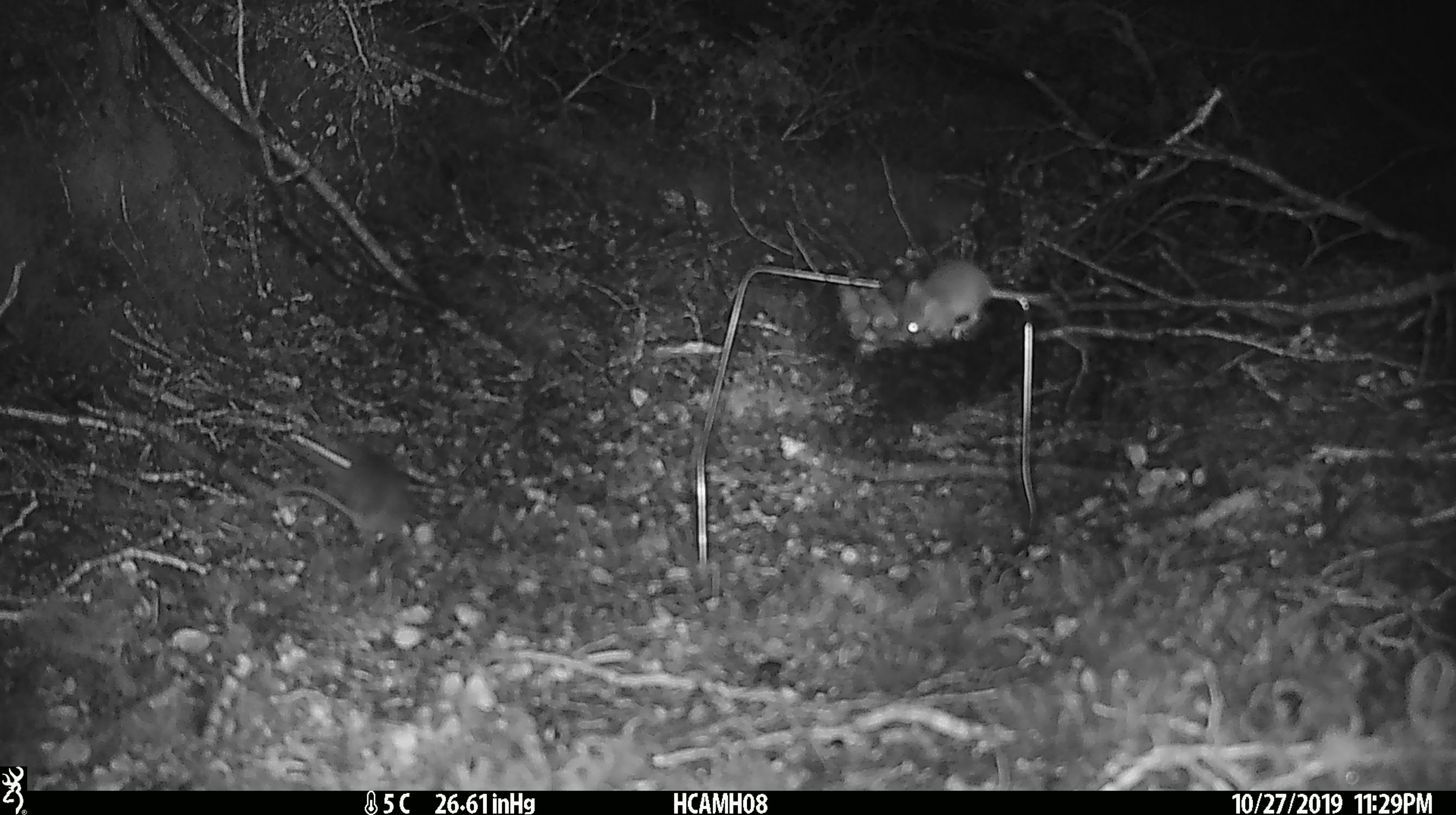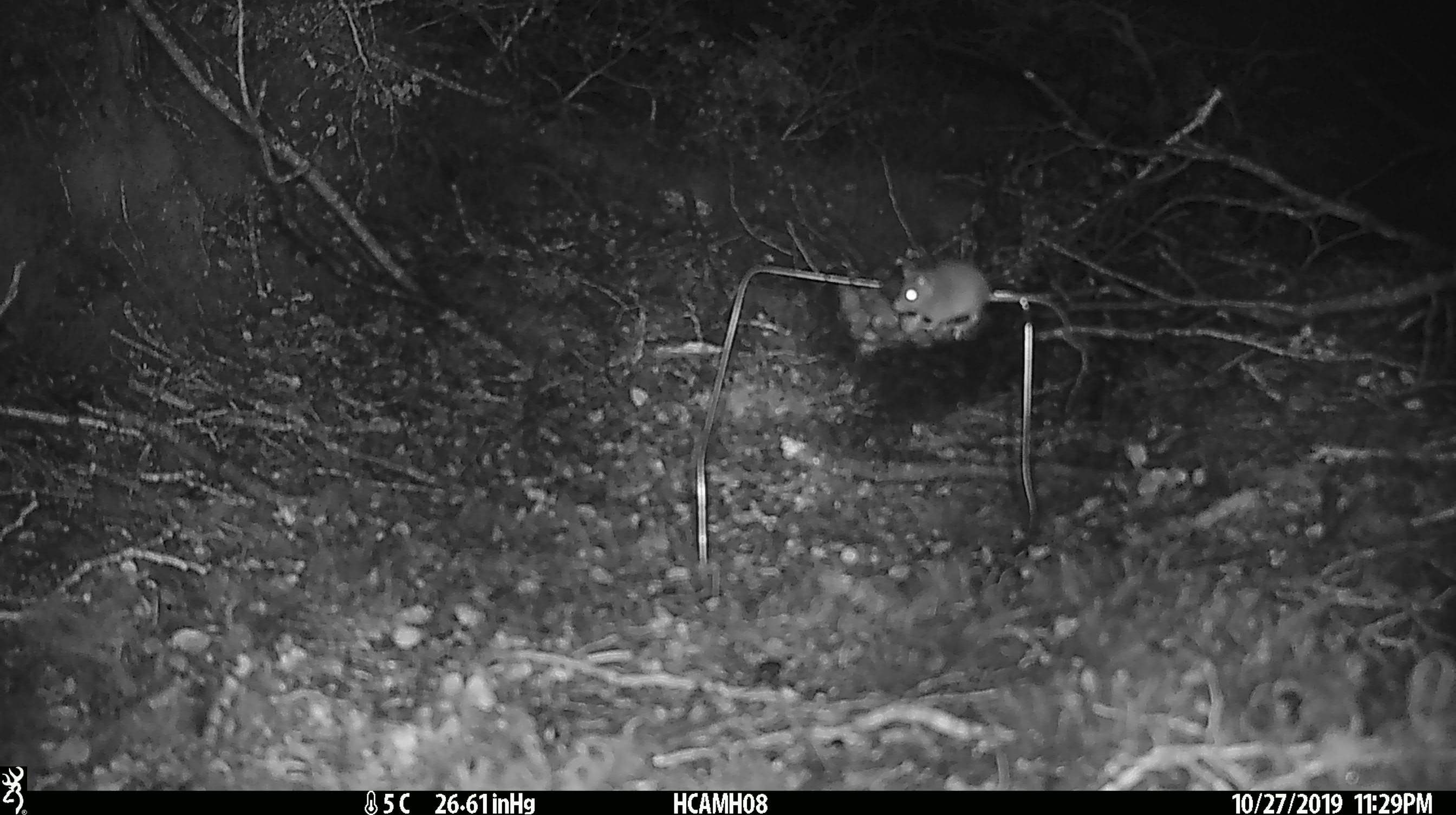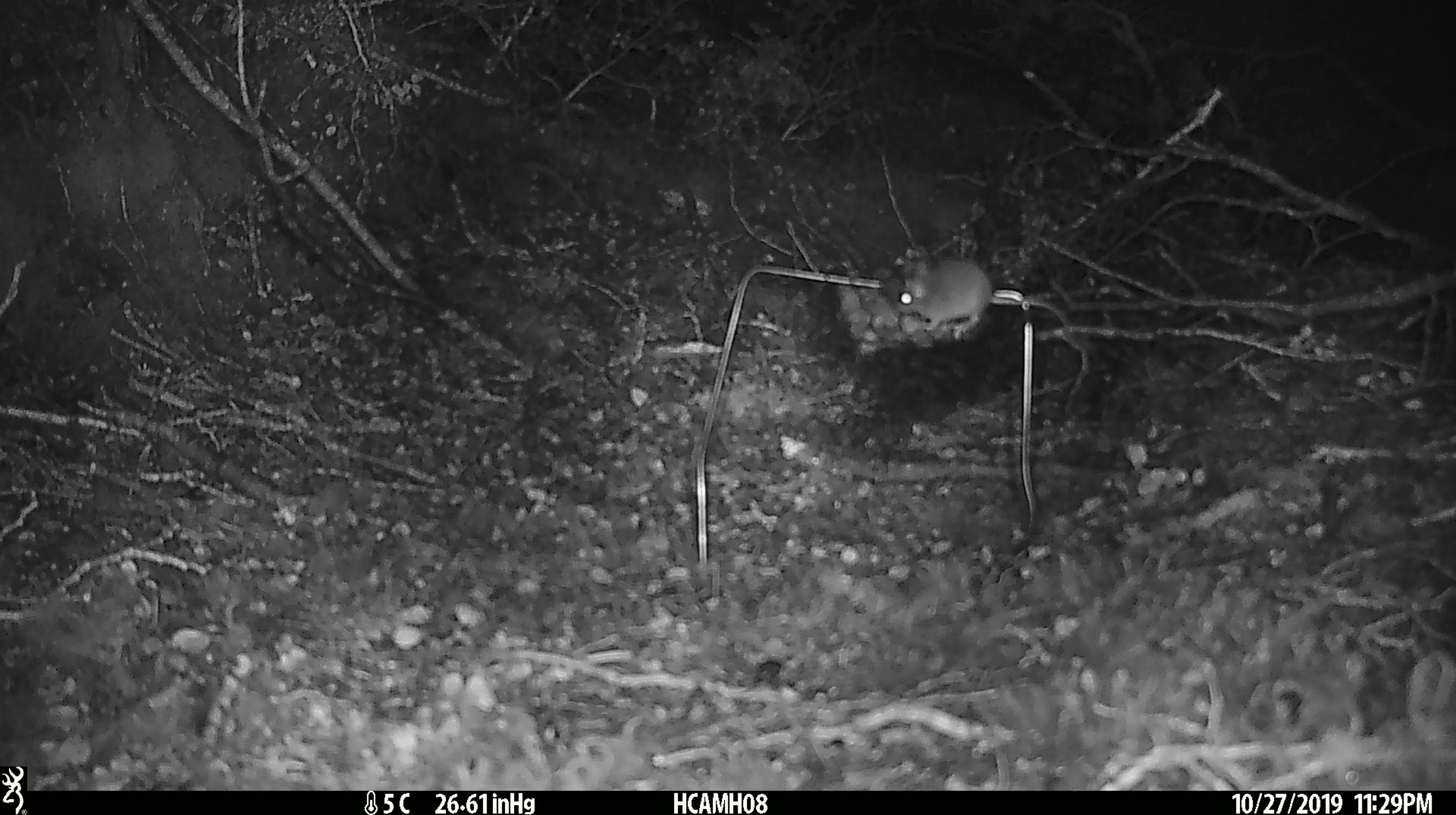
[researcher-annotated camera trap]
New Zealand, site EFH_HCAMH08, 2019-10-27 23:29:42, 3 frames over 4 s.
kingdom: Animalia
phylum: Chordata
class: Mammalia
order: Rodentia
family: Muridae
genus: Mus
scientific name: Mus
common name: mouse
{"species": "mouse (Mus)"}